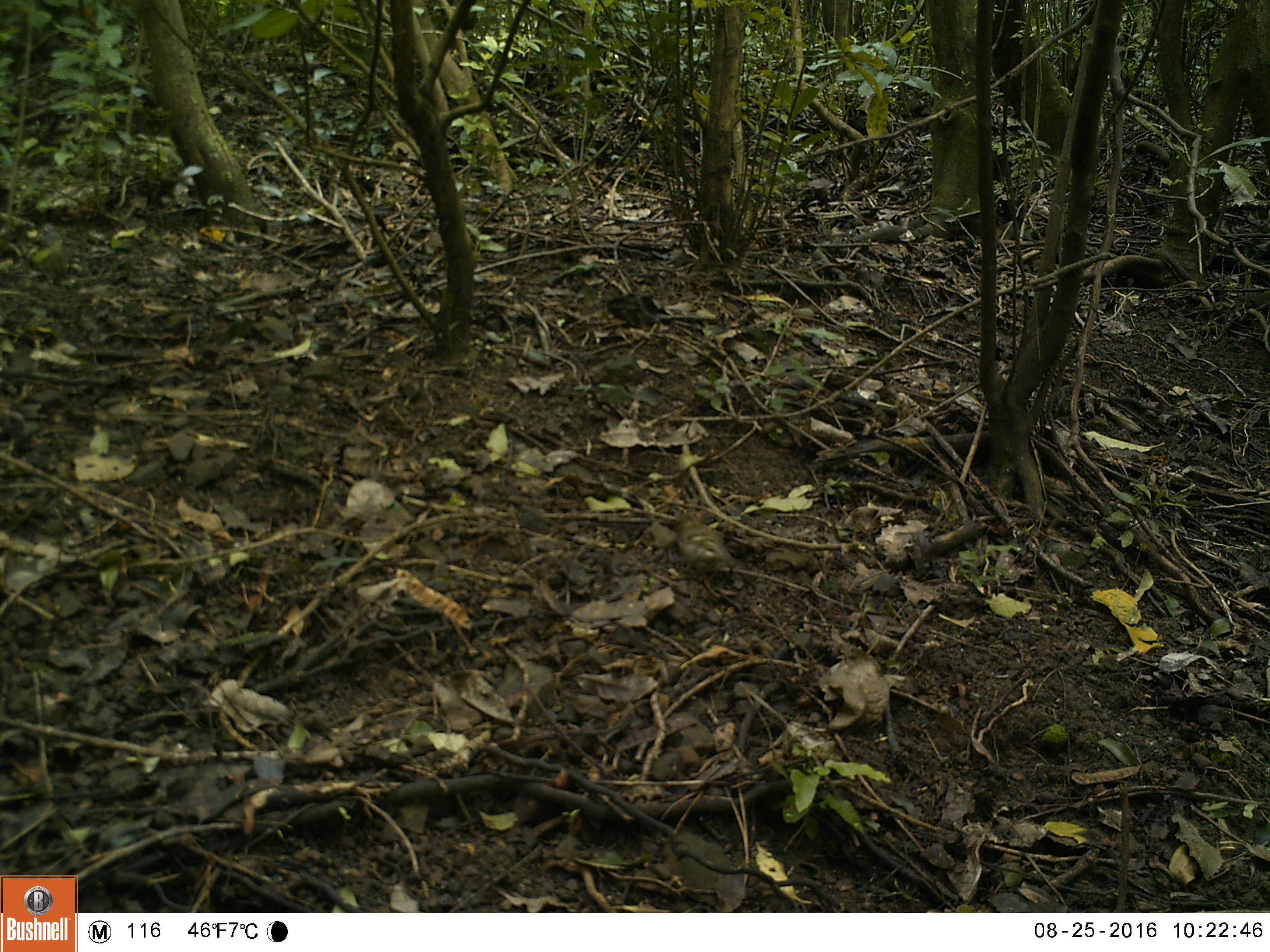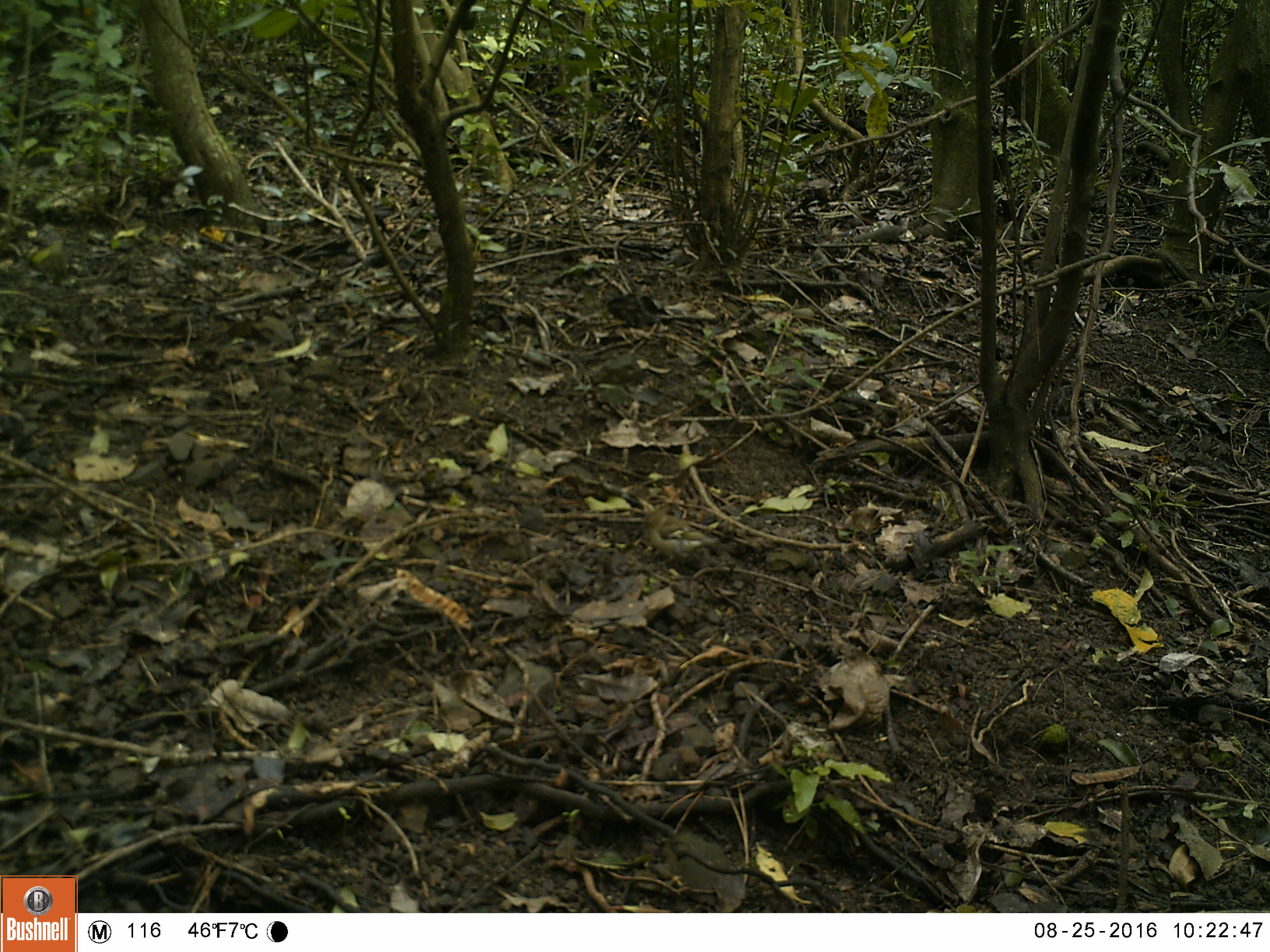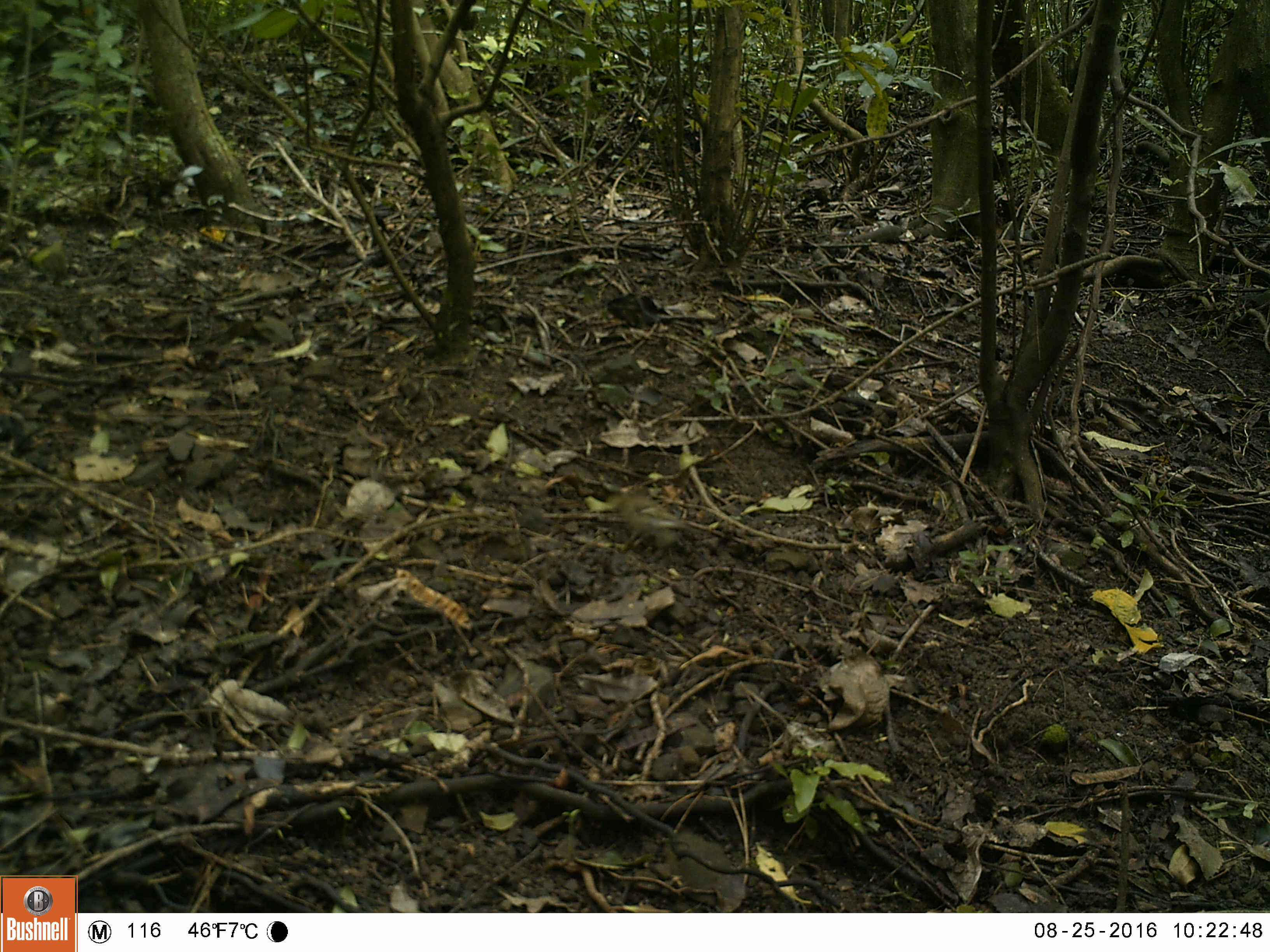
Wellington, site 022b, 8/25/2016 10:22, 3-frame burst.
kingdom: Animalia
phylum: Chordata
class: Aves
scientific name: Aves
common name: bird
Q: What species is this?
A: Bird (Aves).